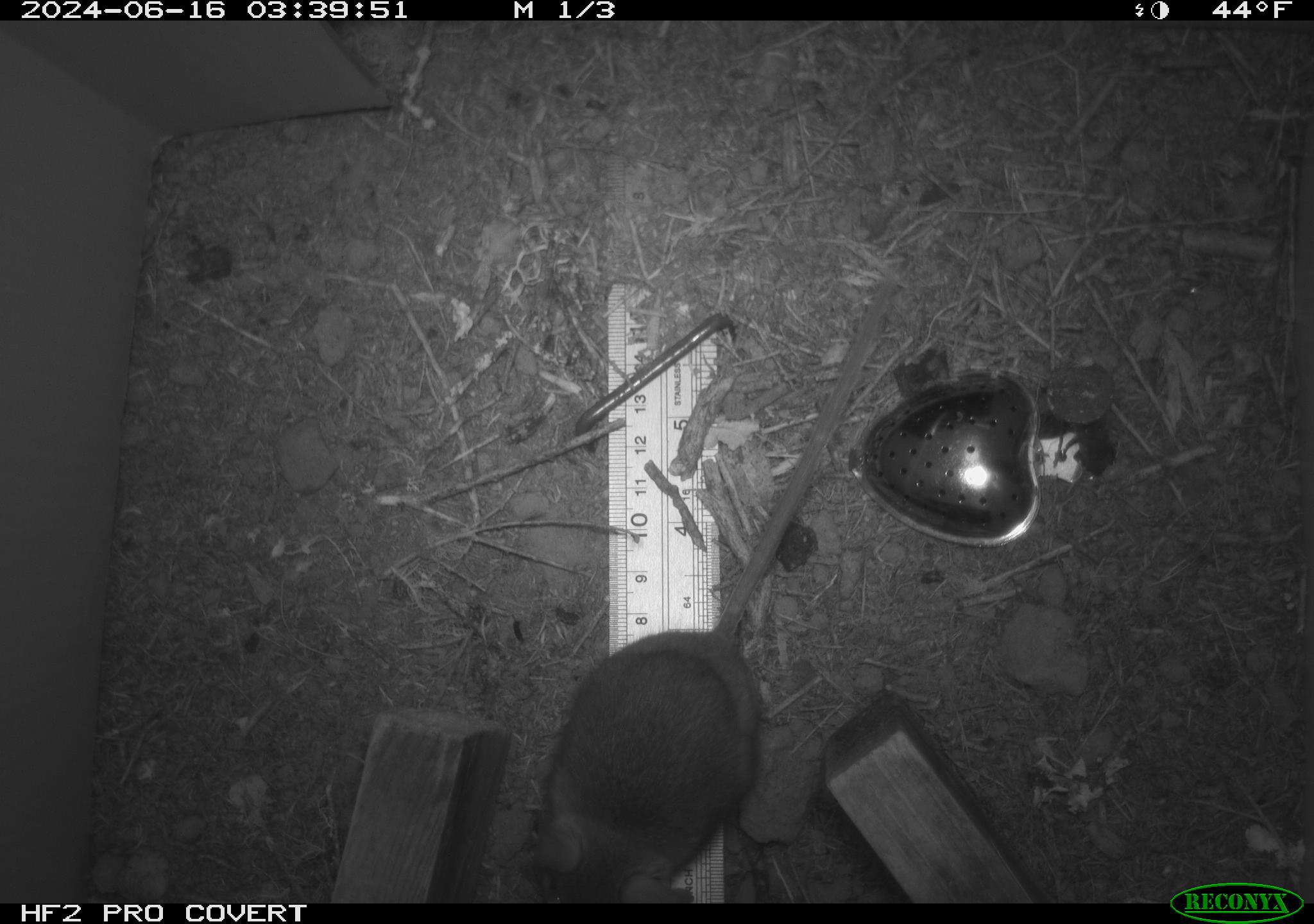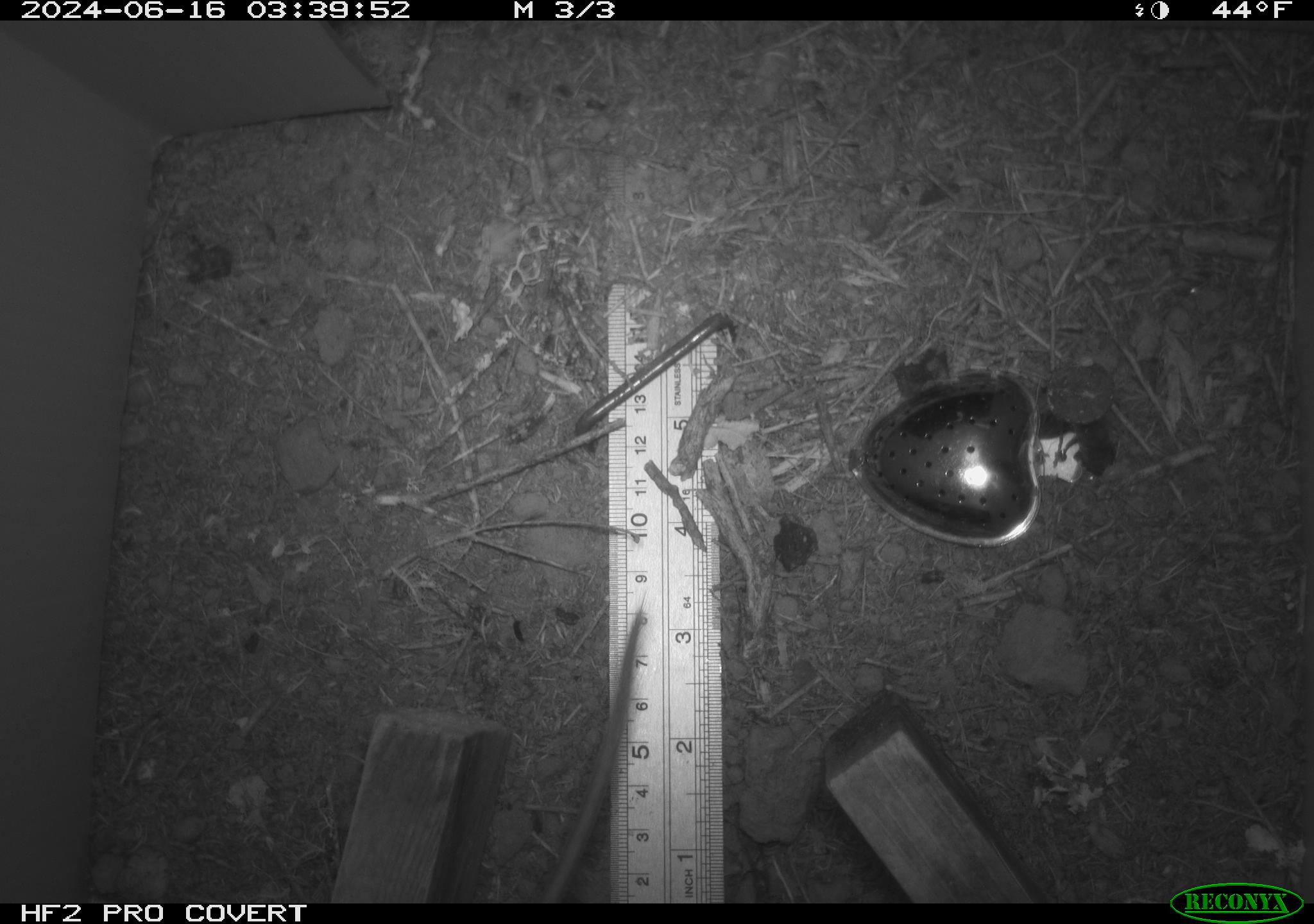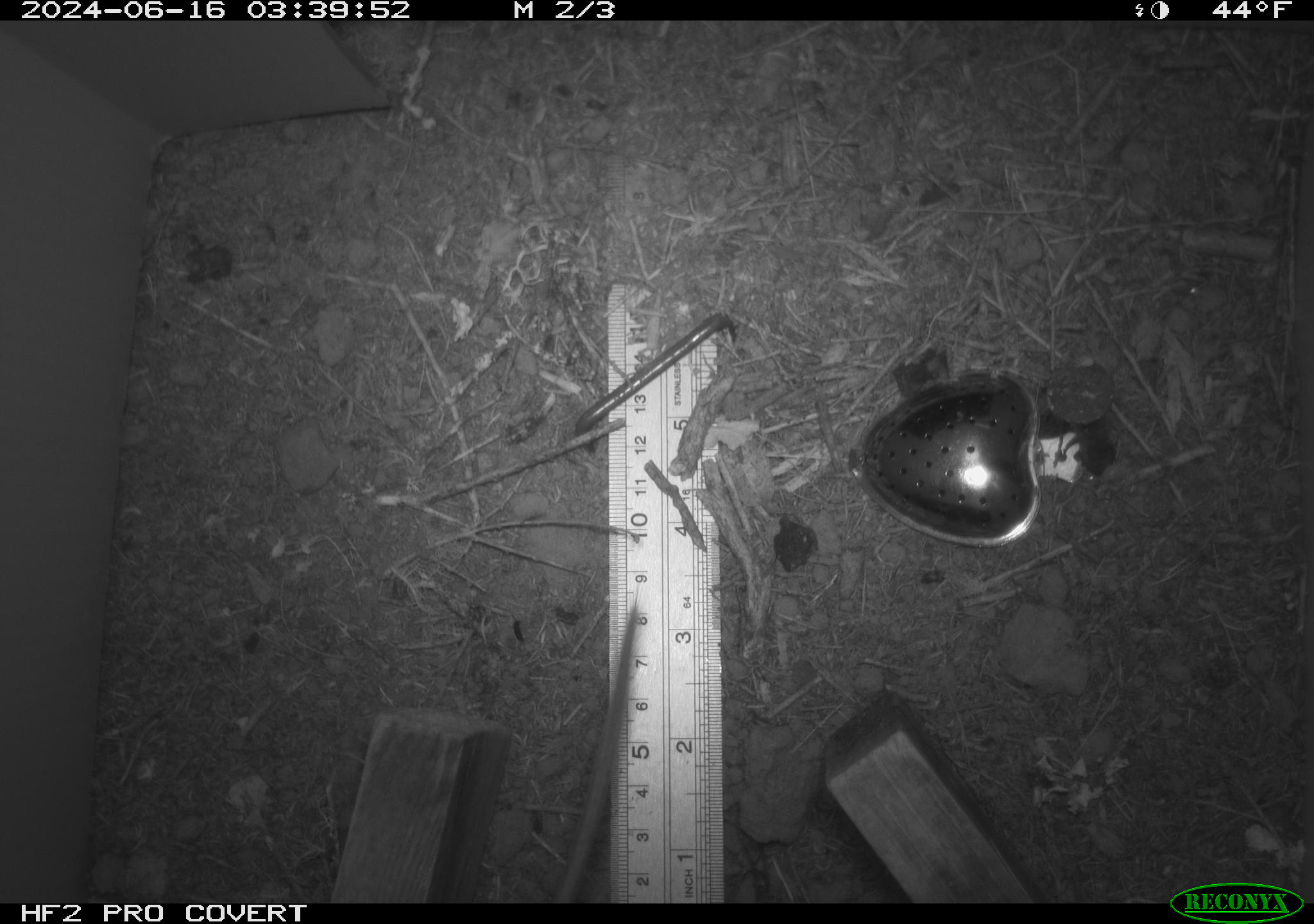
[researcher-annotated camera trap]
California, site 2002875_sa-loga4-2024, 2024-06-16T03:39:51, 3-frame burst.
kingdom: Animalia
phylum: Chordata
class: Mammalia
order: Rodentia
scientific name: Rodentia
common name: mouse species